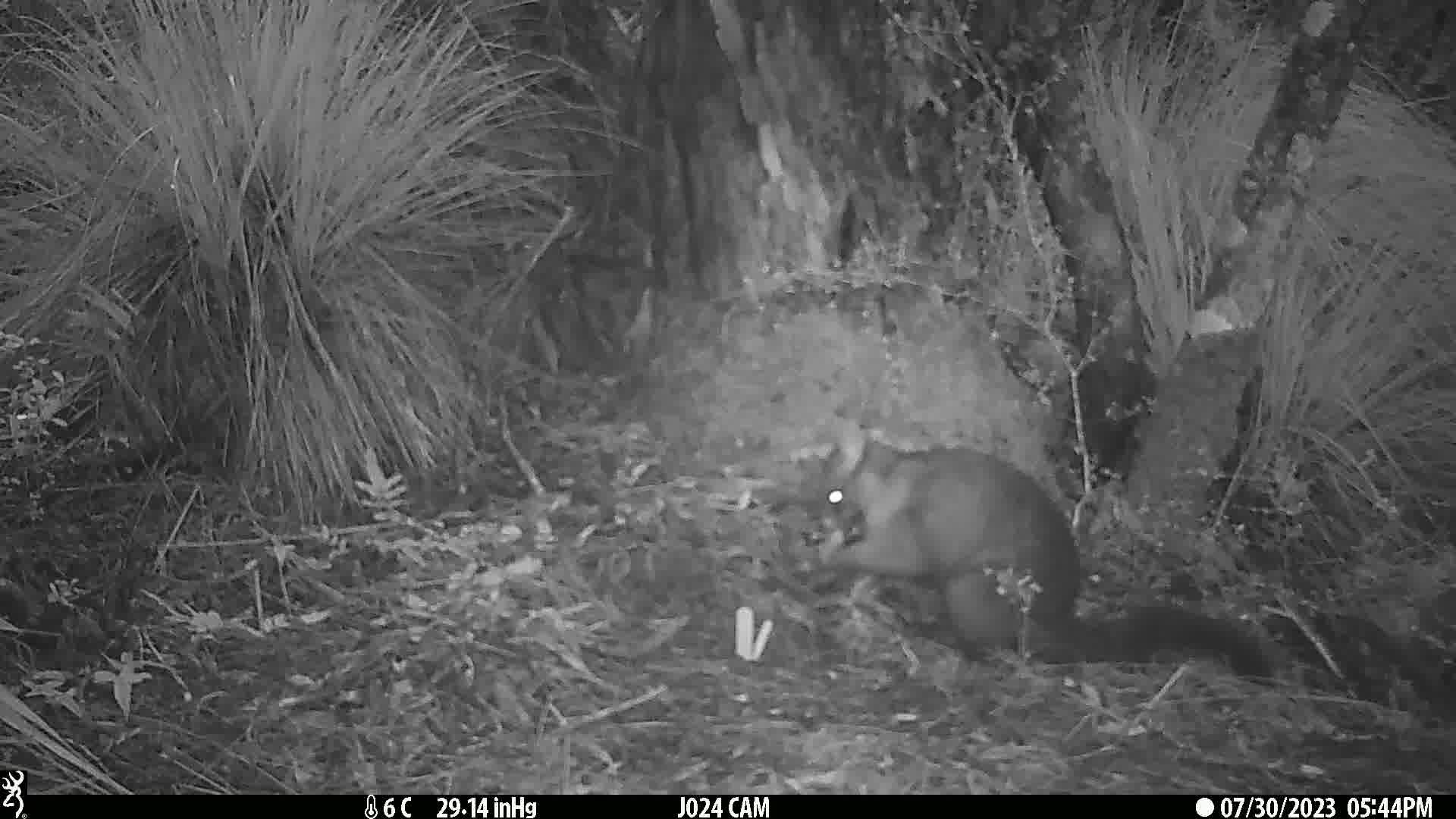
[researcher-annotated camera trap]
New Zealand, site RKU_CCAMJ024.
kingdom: Animalia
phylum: Chordata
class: Mammalia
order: Diprotodontia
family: Phalangeridae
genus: Trichosurus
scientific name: Trichosurus vulpecula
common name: common brushtail possum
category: possum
Possum (common brushtail possum) (Trichosurus vulpecula).